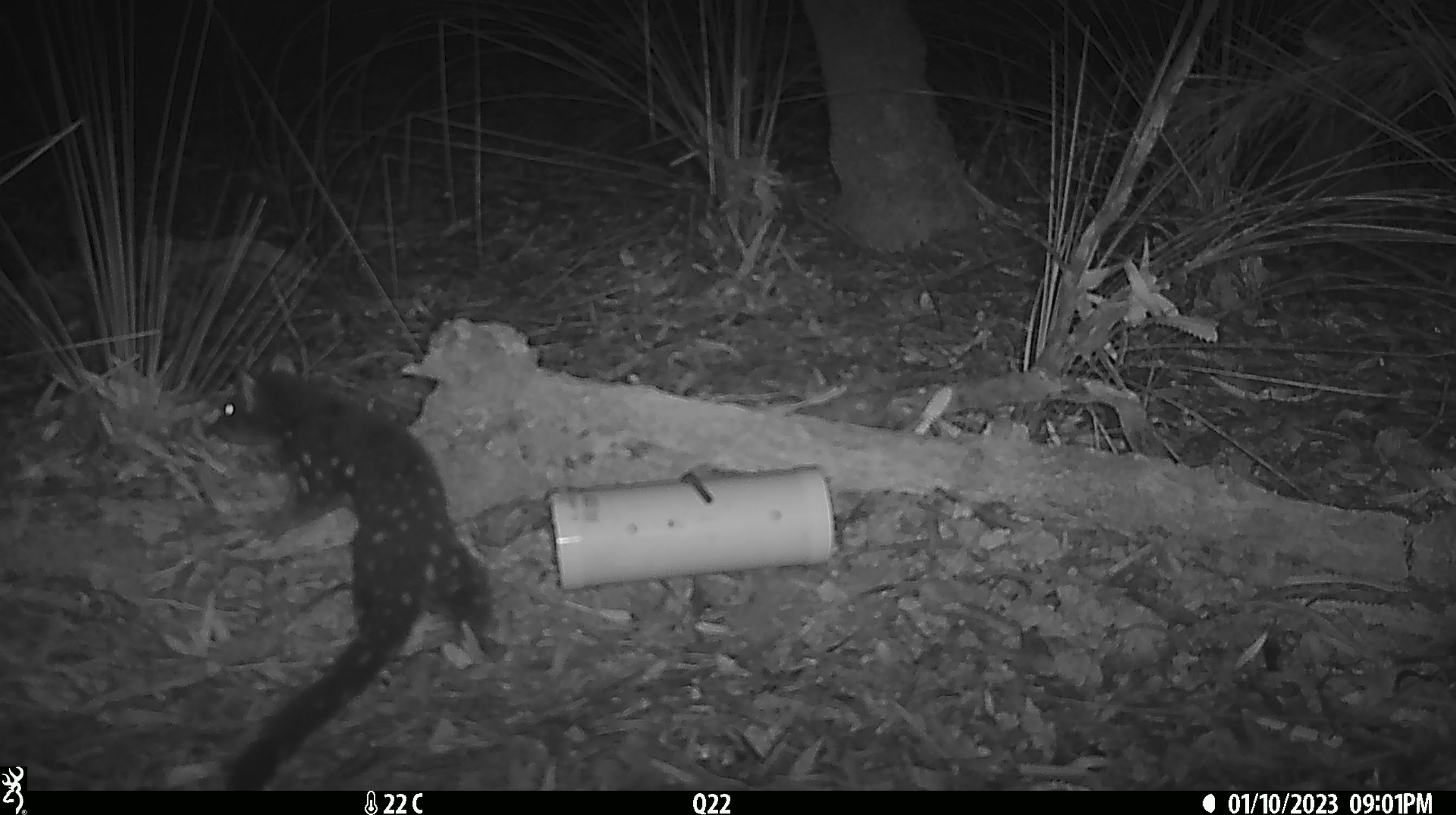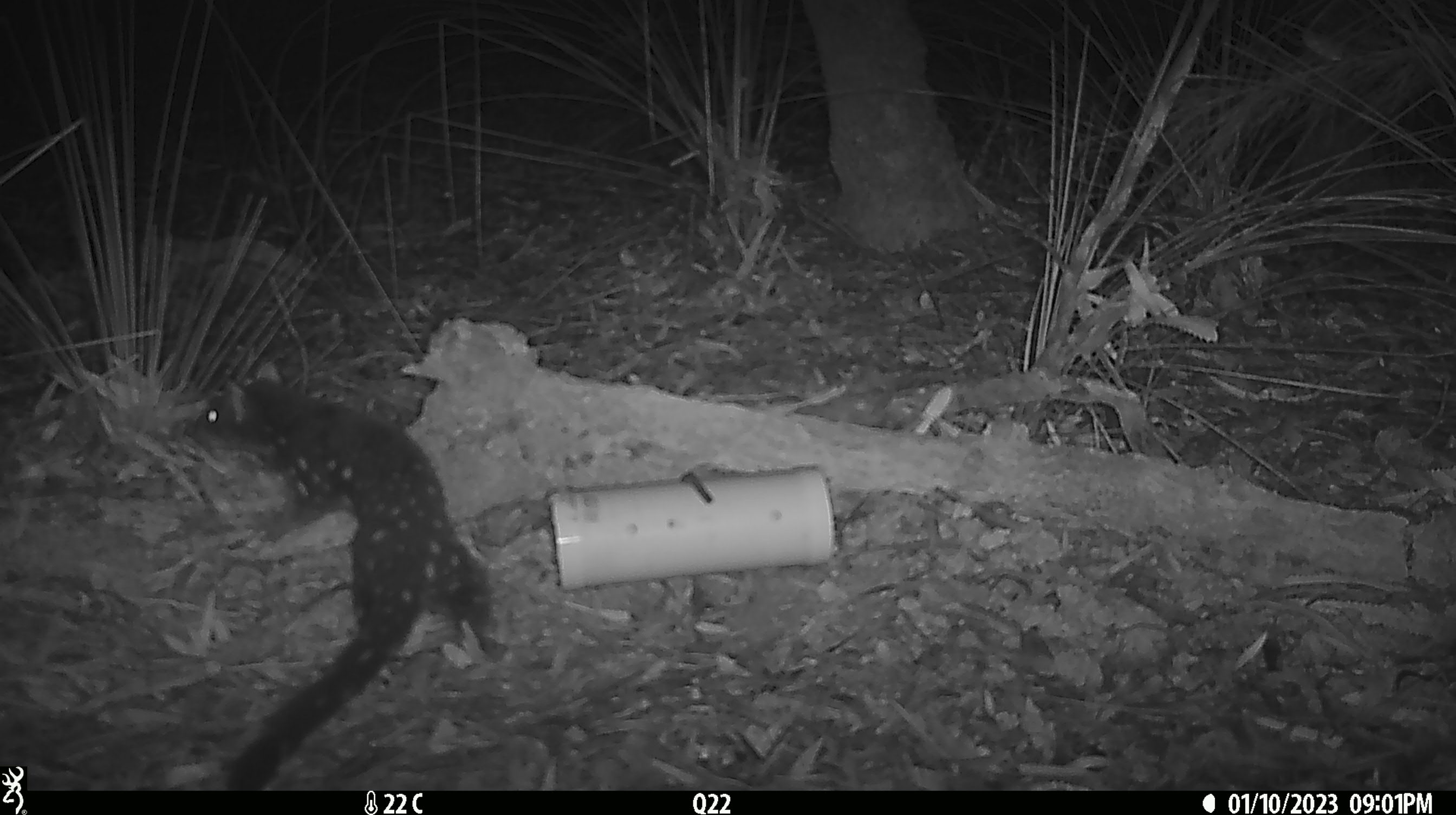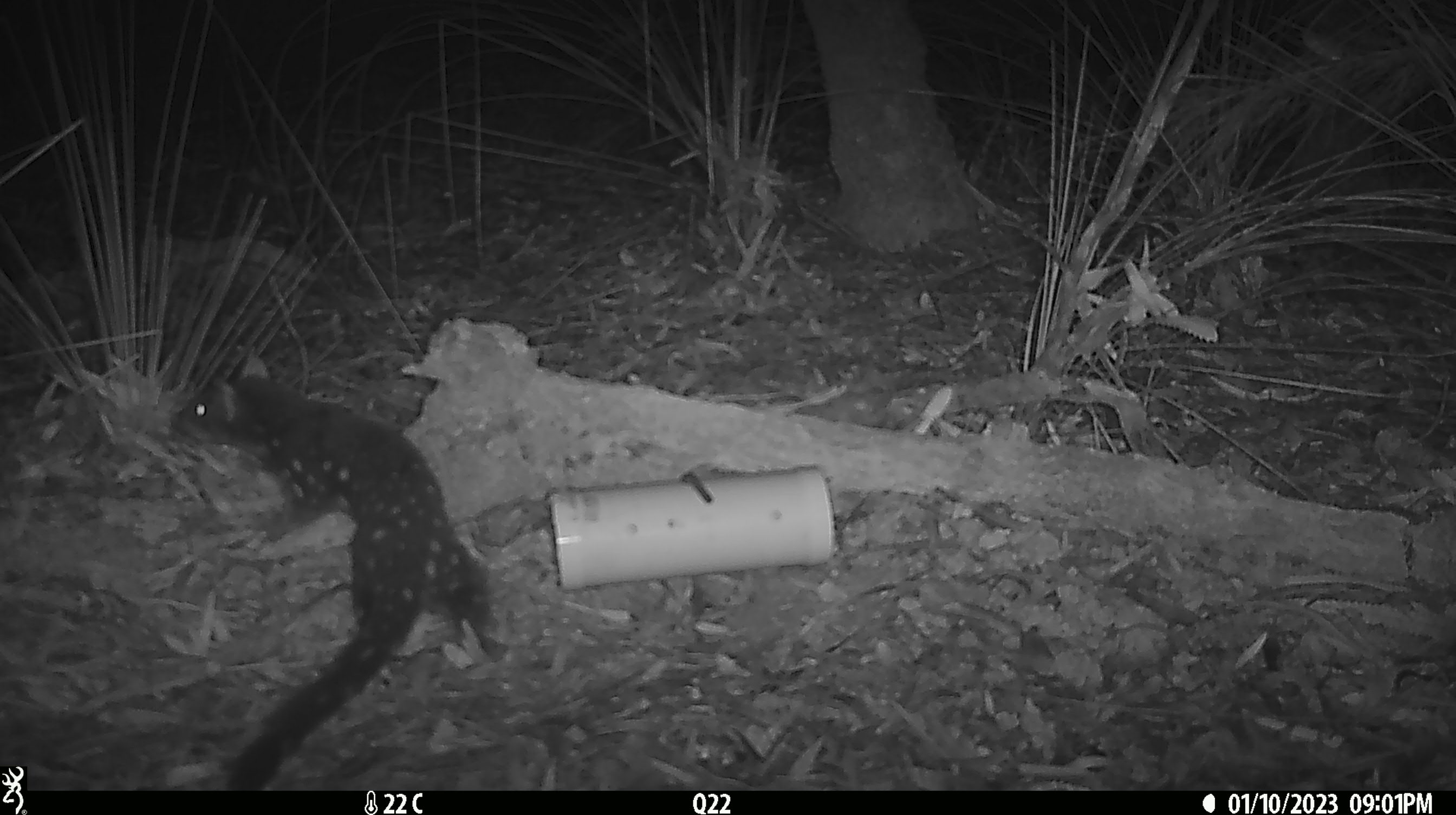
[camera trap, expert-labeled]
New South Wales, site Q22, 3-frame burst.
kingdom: Animalia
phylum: Chordata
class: Mammalia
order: Dasyuromorphia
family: Dasyuridae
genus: Dasyurus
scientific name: Dasyurus maculatus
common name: spotted-tailed quoll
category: quoll